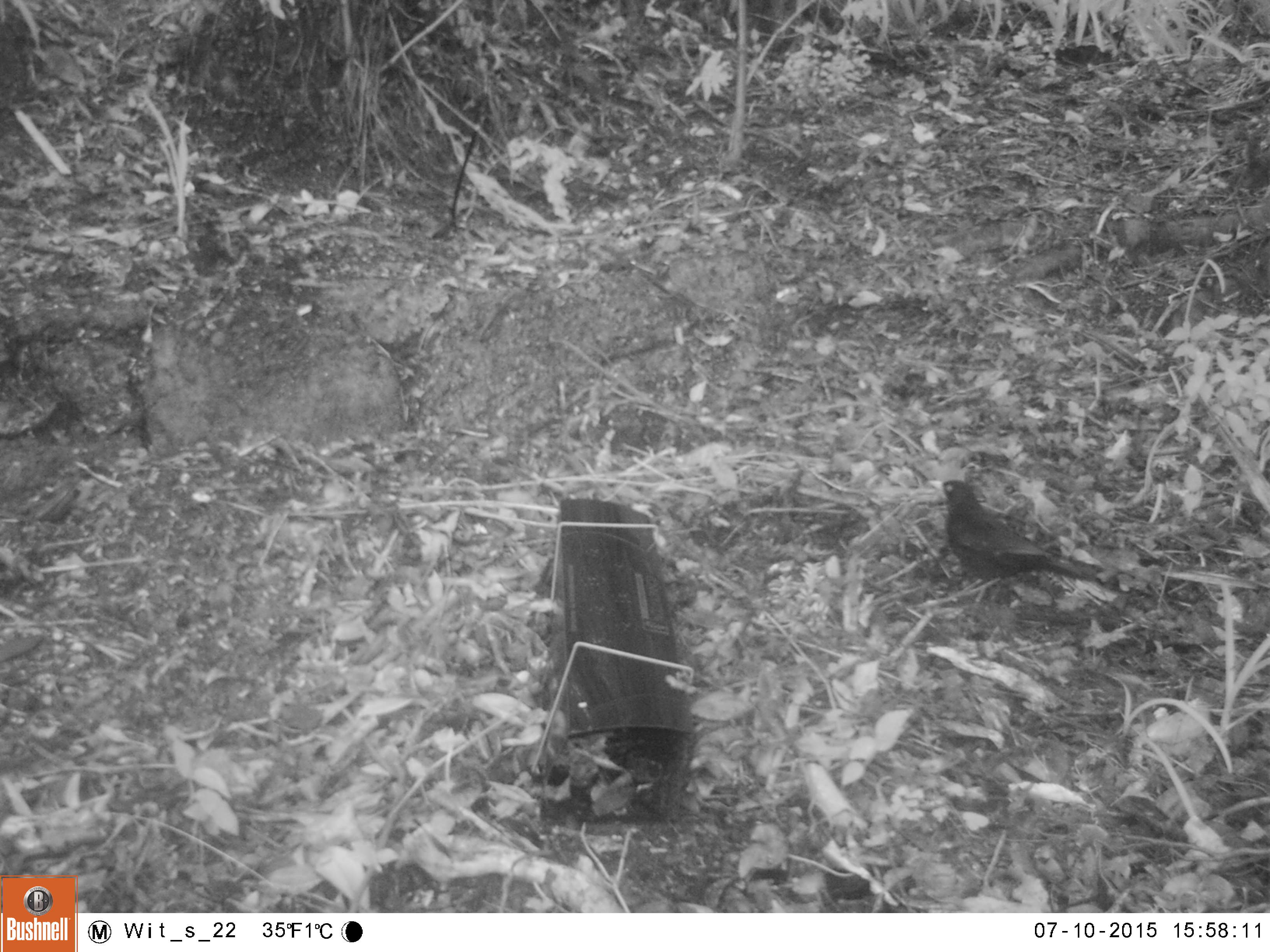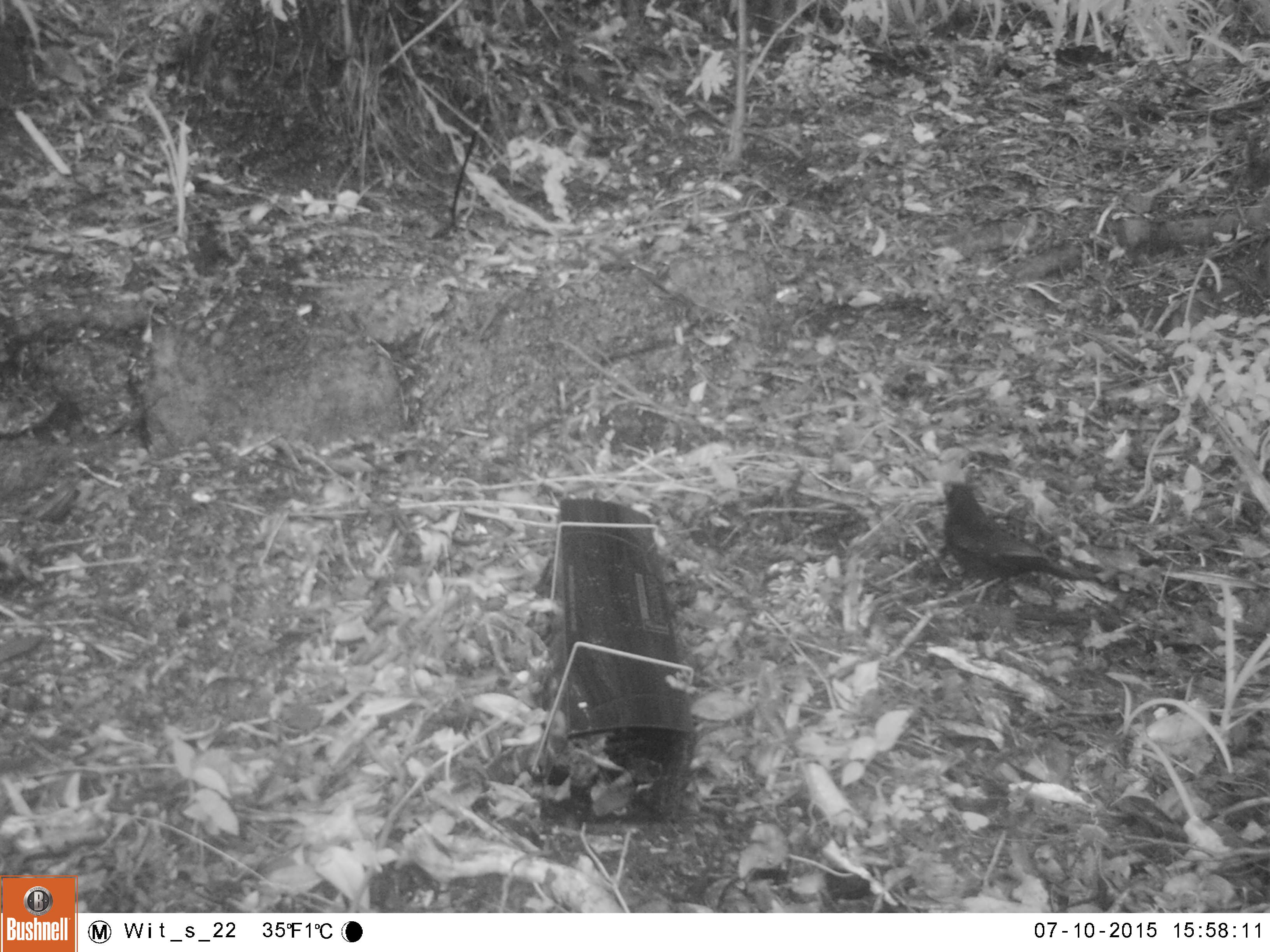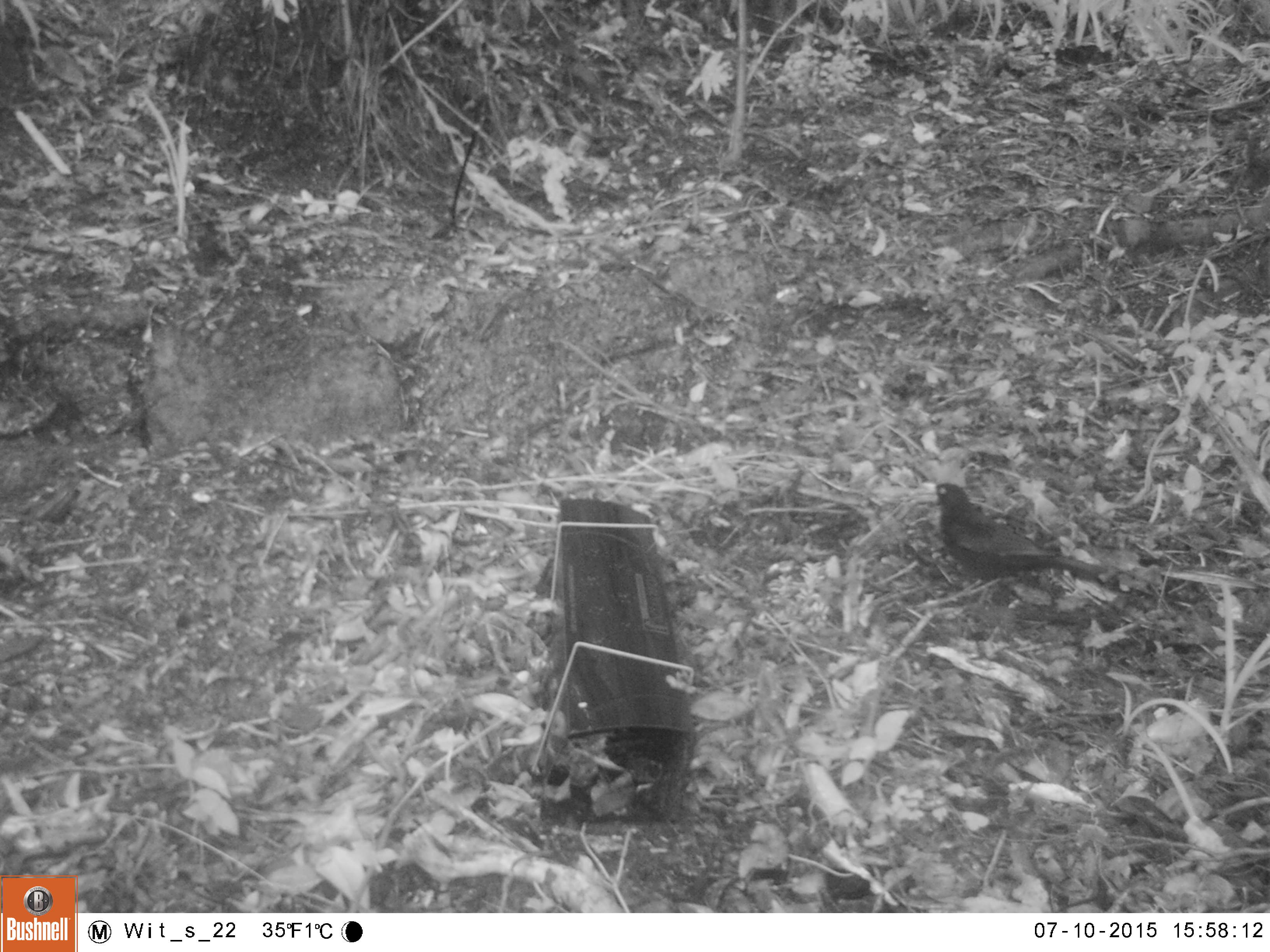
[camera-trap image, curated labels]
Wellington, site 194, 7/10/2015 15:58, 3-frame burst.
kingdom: Animalia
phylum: Chordata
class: Aves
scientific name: Aves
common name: bird